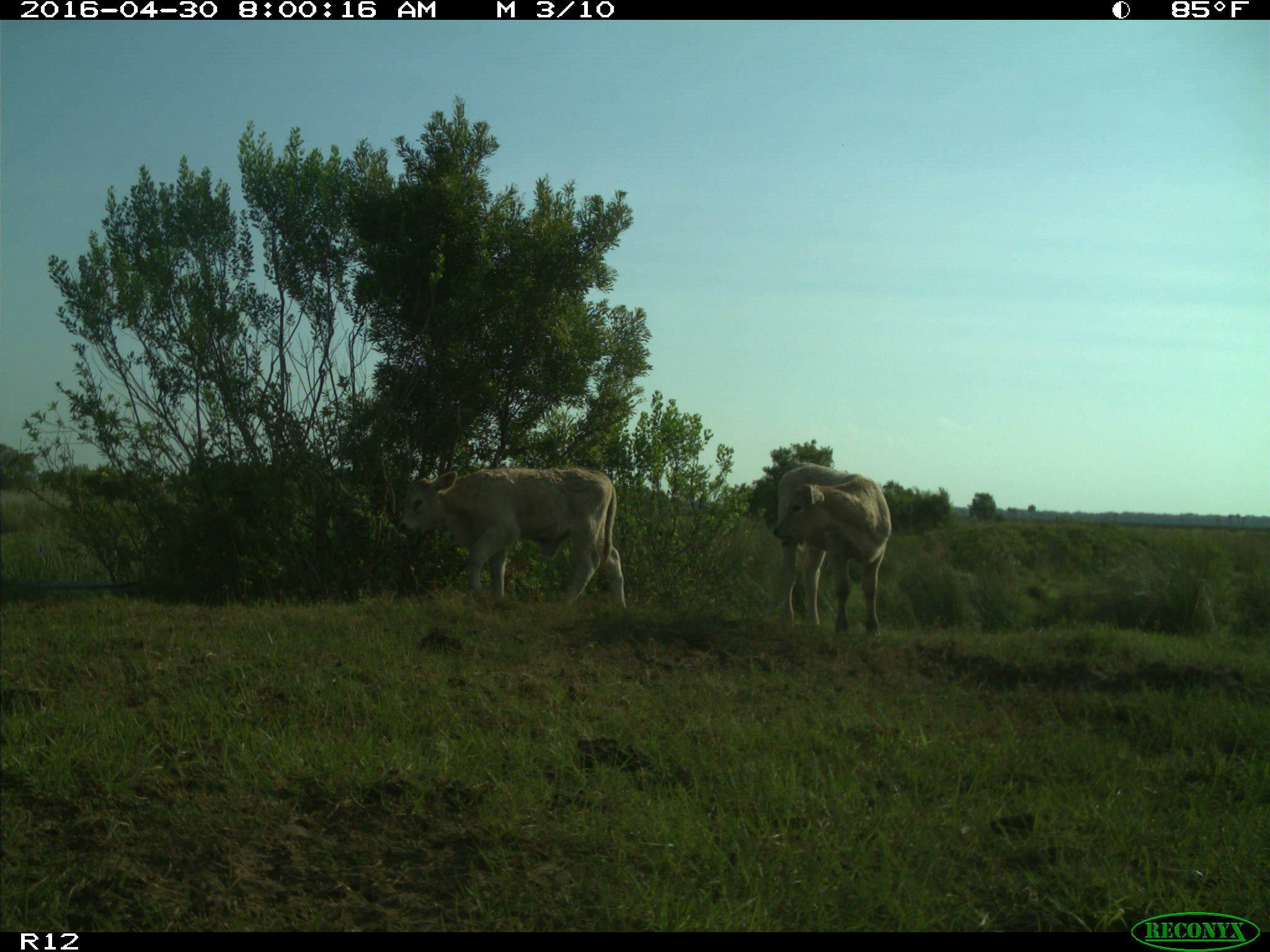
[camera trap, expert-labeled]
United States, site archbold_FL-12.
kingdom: Animalia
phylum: Chordata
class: Mammalia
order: Artiodactyla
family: Bovidae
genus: Bos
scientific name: Bos taurus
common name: domestic cow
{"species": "Bos taurus (domestic cow)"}